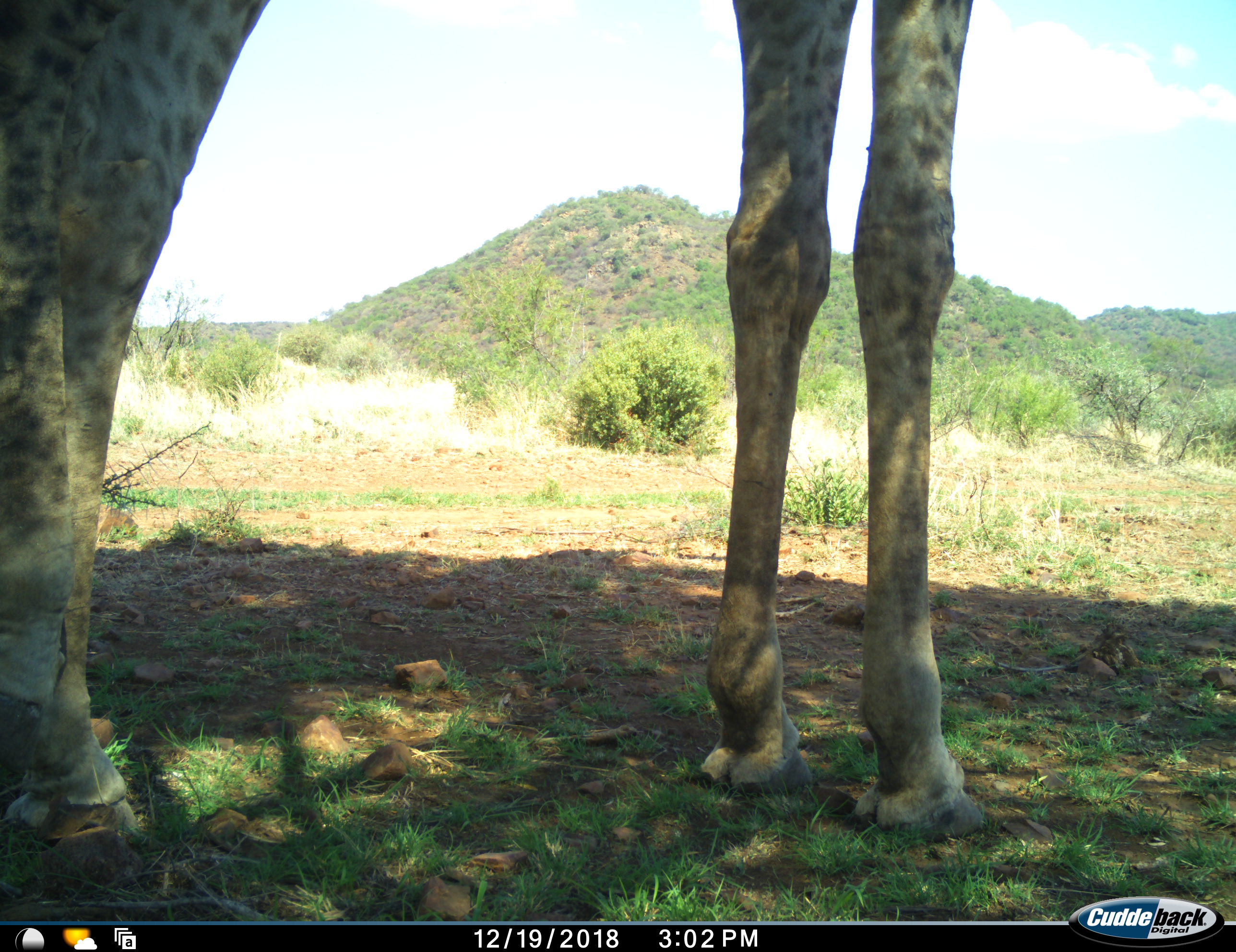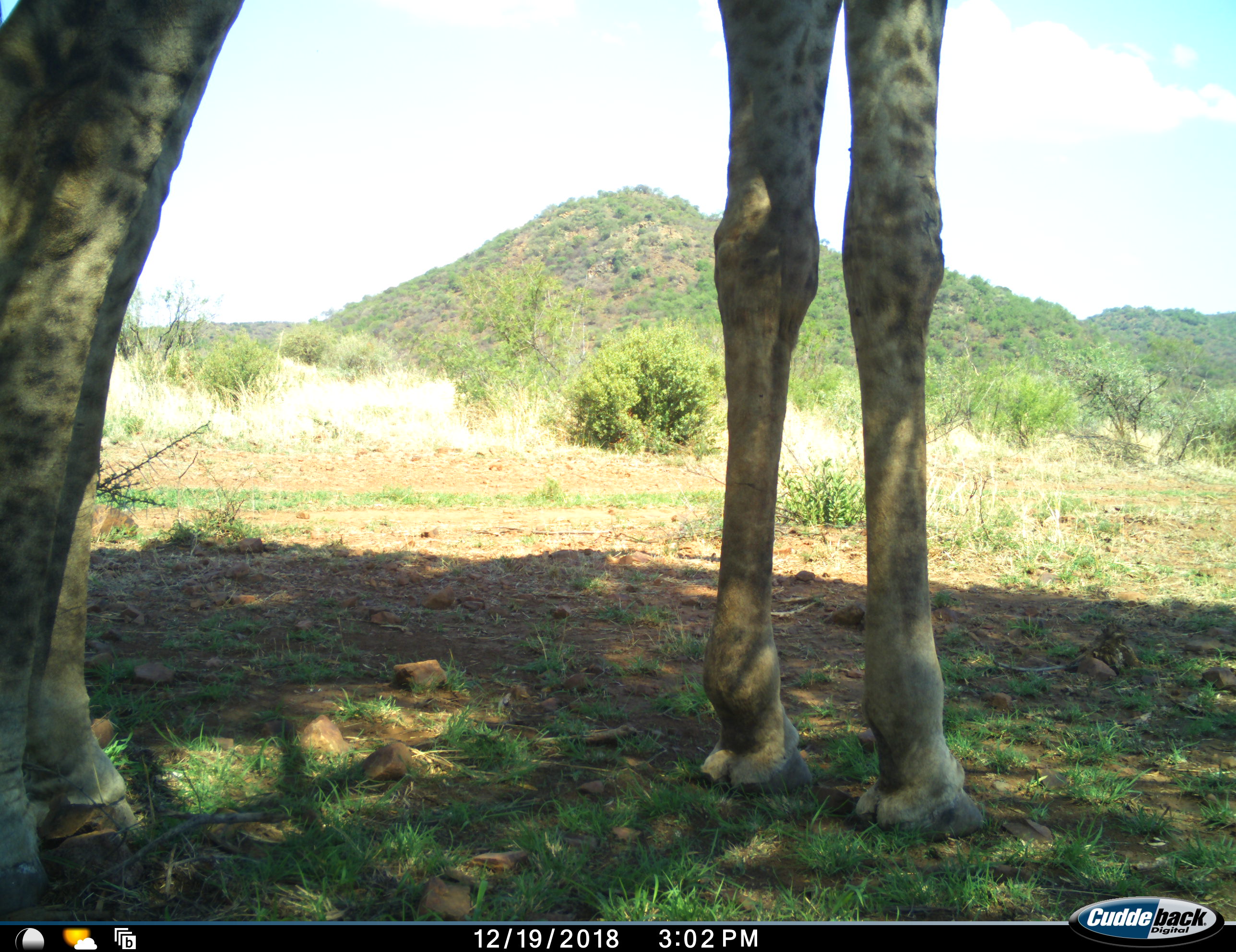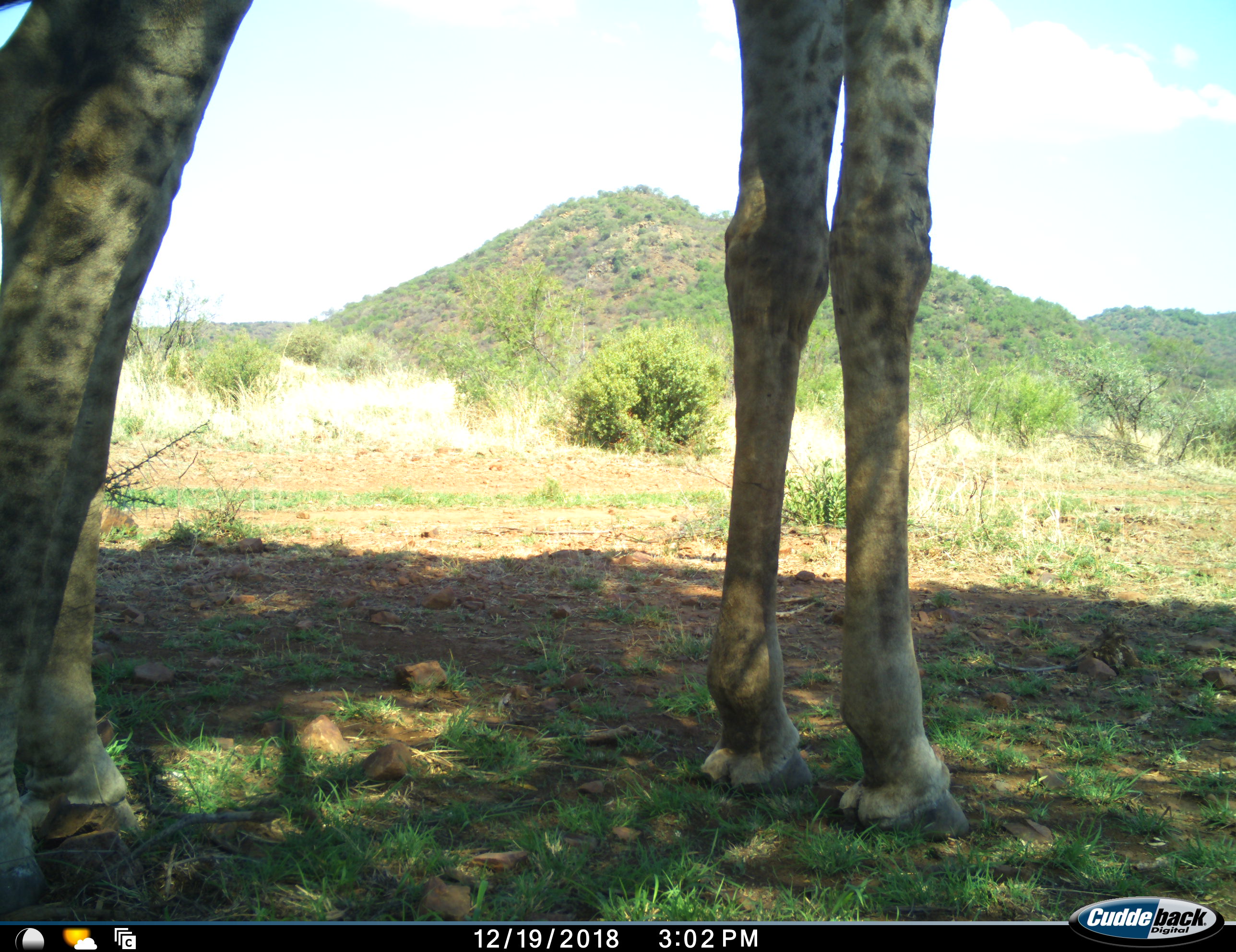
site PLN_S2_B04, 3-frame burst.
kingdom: Animalia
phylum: Chordata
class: Mammalia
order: Artiodactyla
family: Giraffidae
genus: Giraffa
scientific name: Giraffa camelopardalis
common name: giraffe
Giraffe (Giraffa camelopardalis), count 1. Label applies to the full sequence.